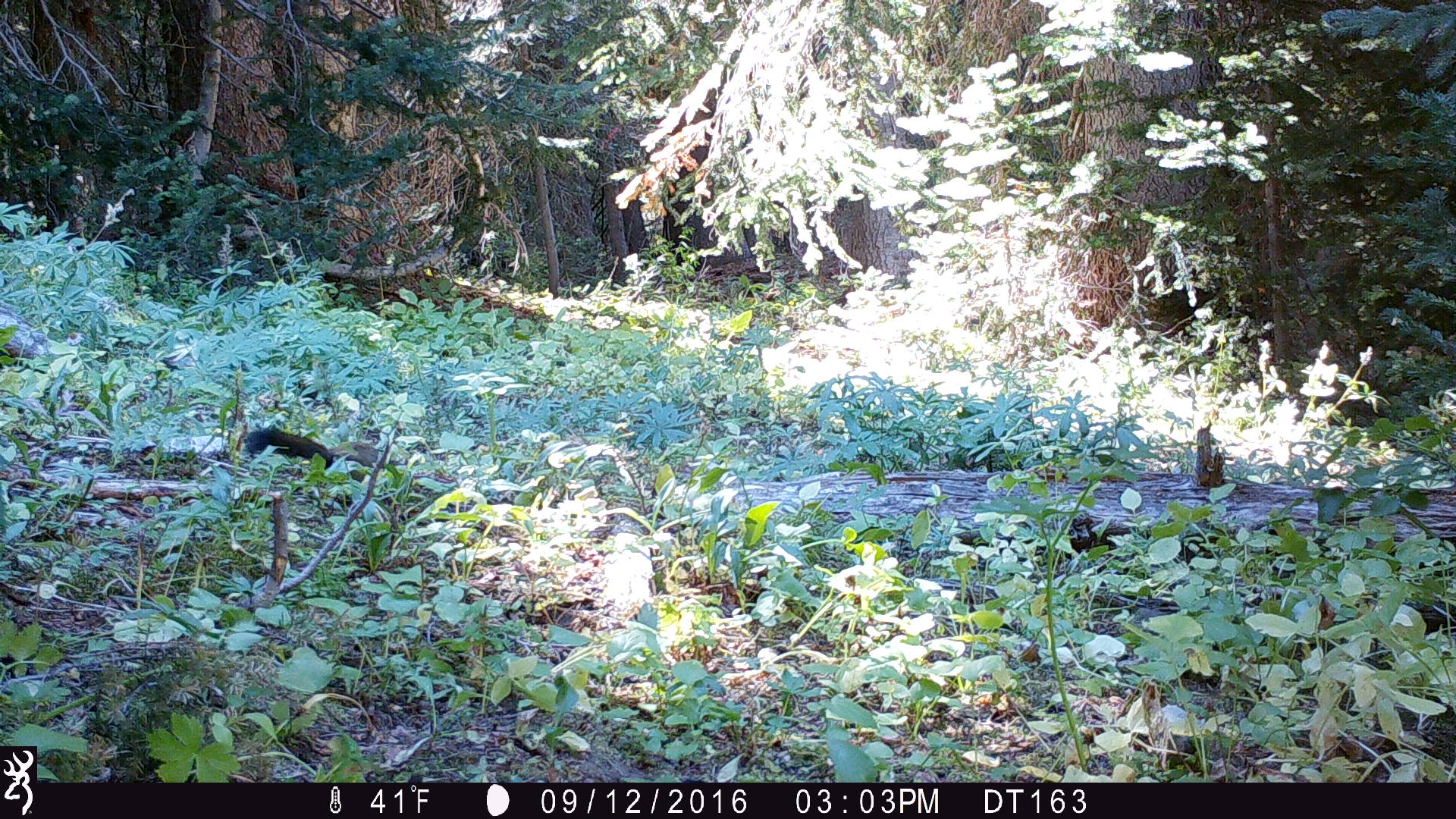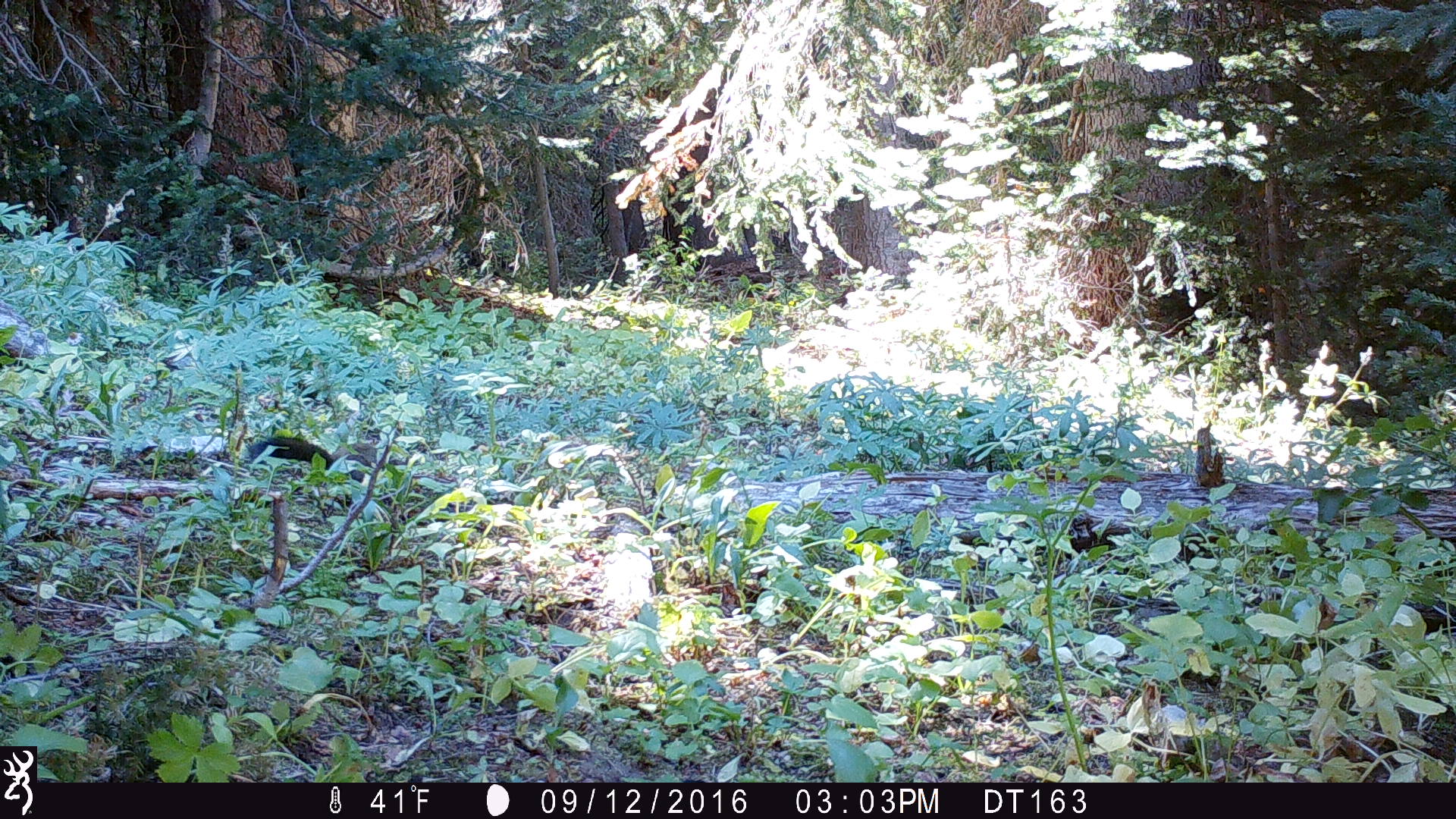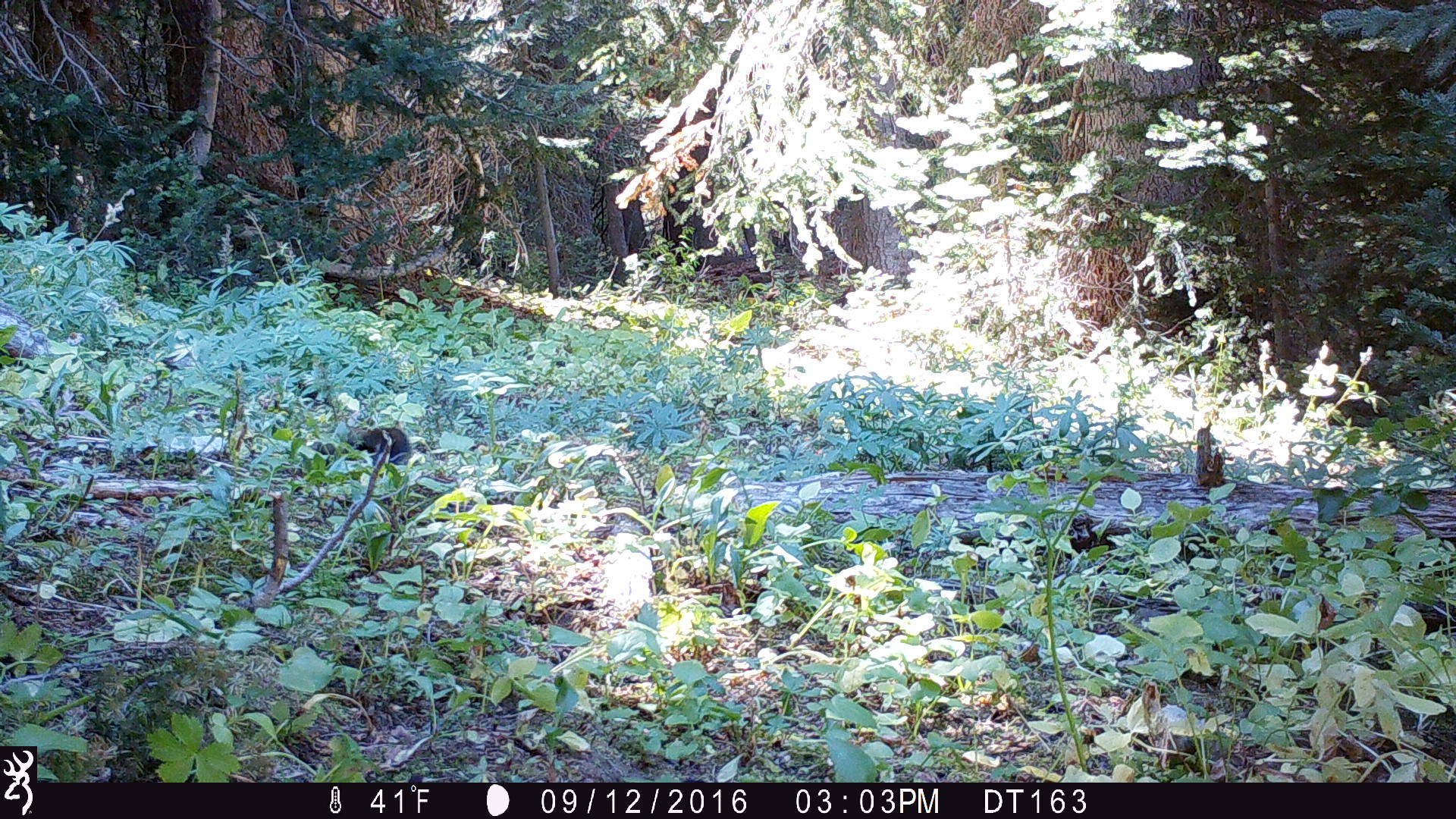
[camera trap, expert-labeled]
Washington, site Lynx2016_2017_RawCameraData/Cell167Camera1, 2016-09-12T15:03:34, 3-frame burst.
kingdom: Animalia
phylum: Chordata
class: Mammalia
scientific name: Mammalia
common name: small mammal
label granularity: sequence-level